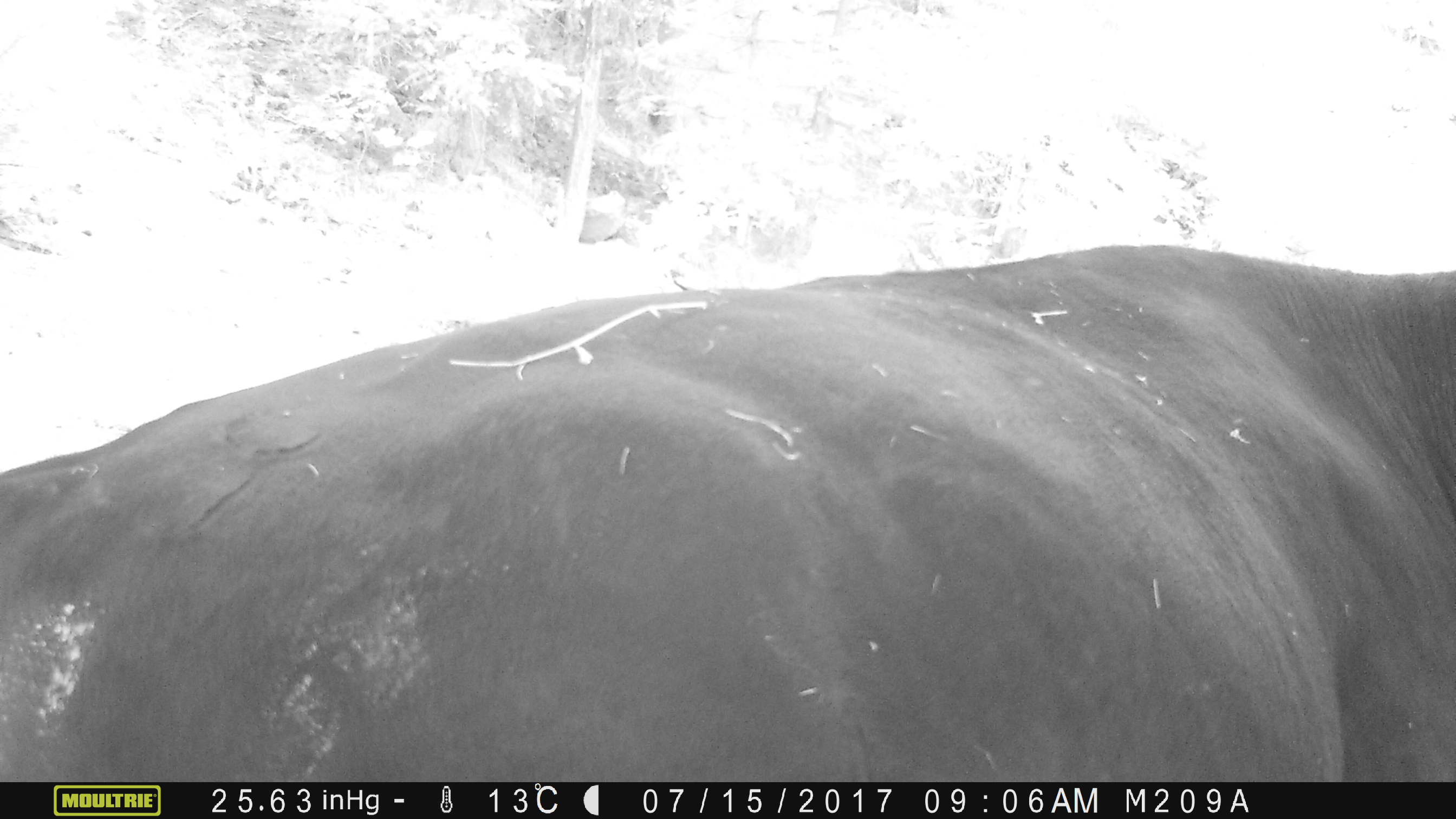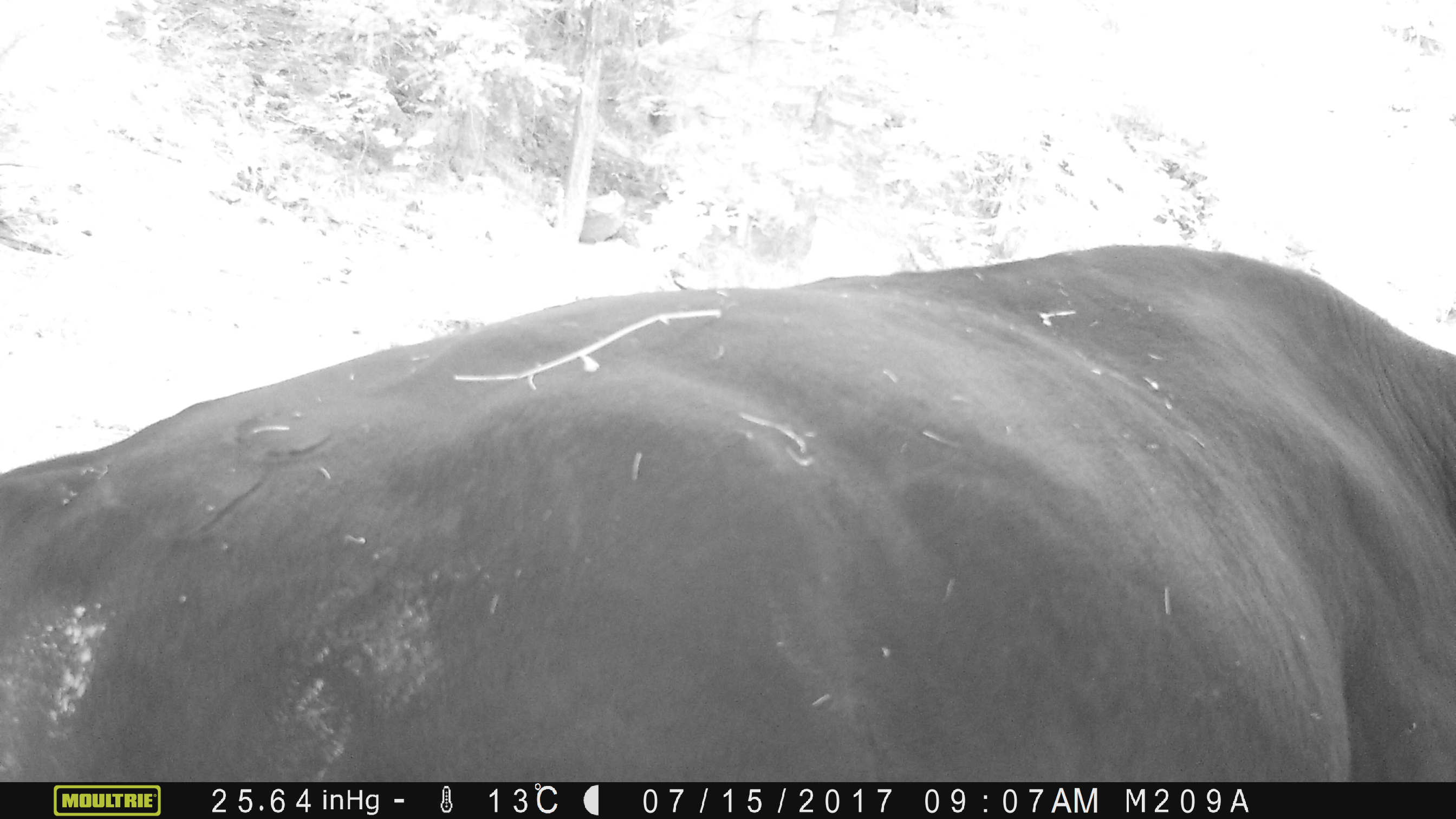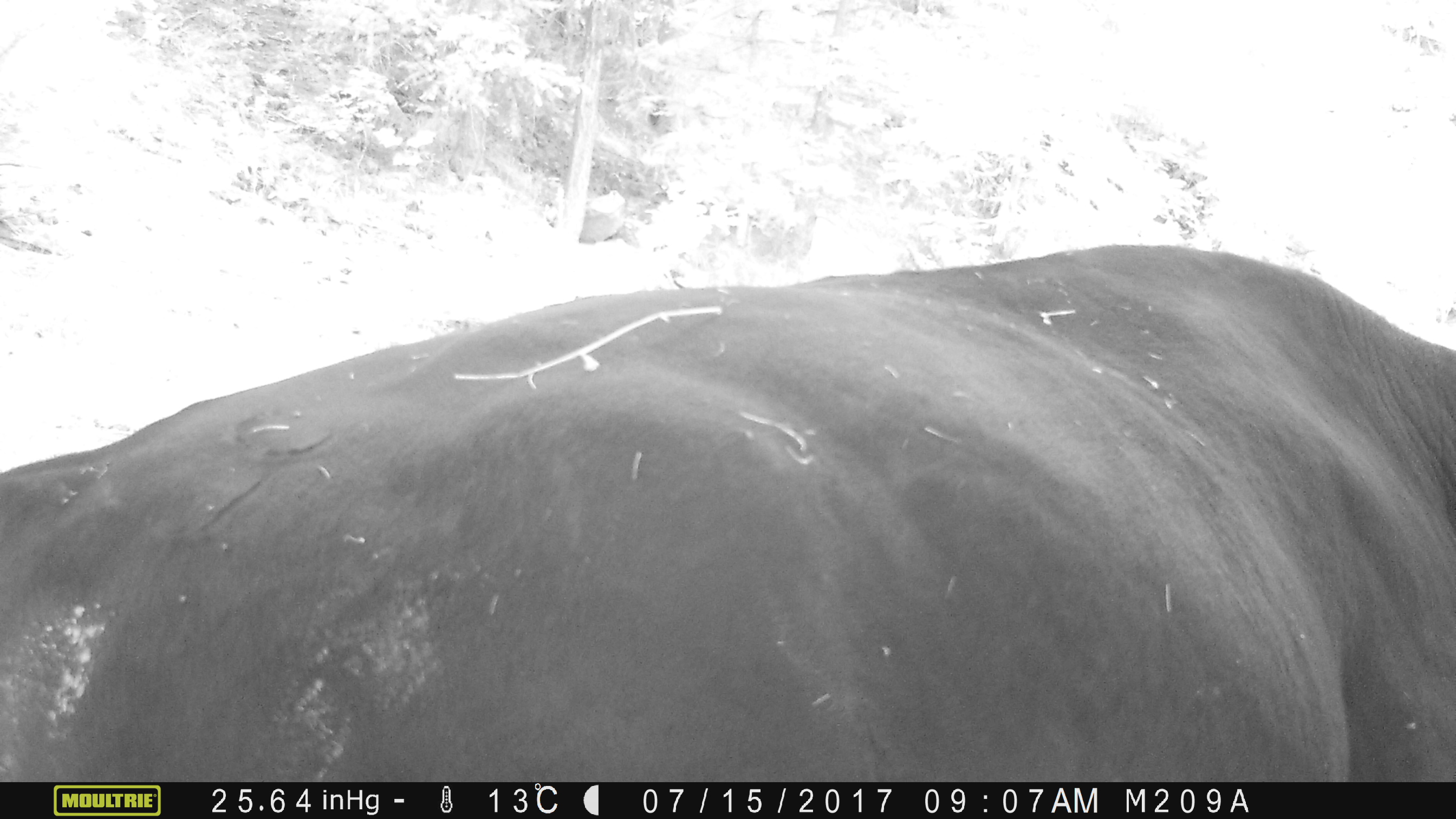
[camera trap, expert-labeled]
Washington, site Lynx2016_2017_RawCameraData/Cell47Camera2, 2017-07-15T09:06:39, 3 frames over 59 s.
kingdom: Animalia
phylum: Chordata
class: Mammalia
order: Artiodactyla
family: Bovidae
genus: Bos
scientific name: Bos taurus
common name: domestic cattle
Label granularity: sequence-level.